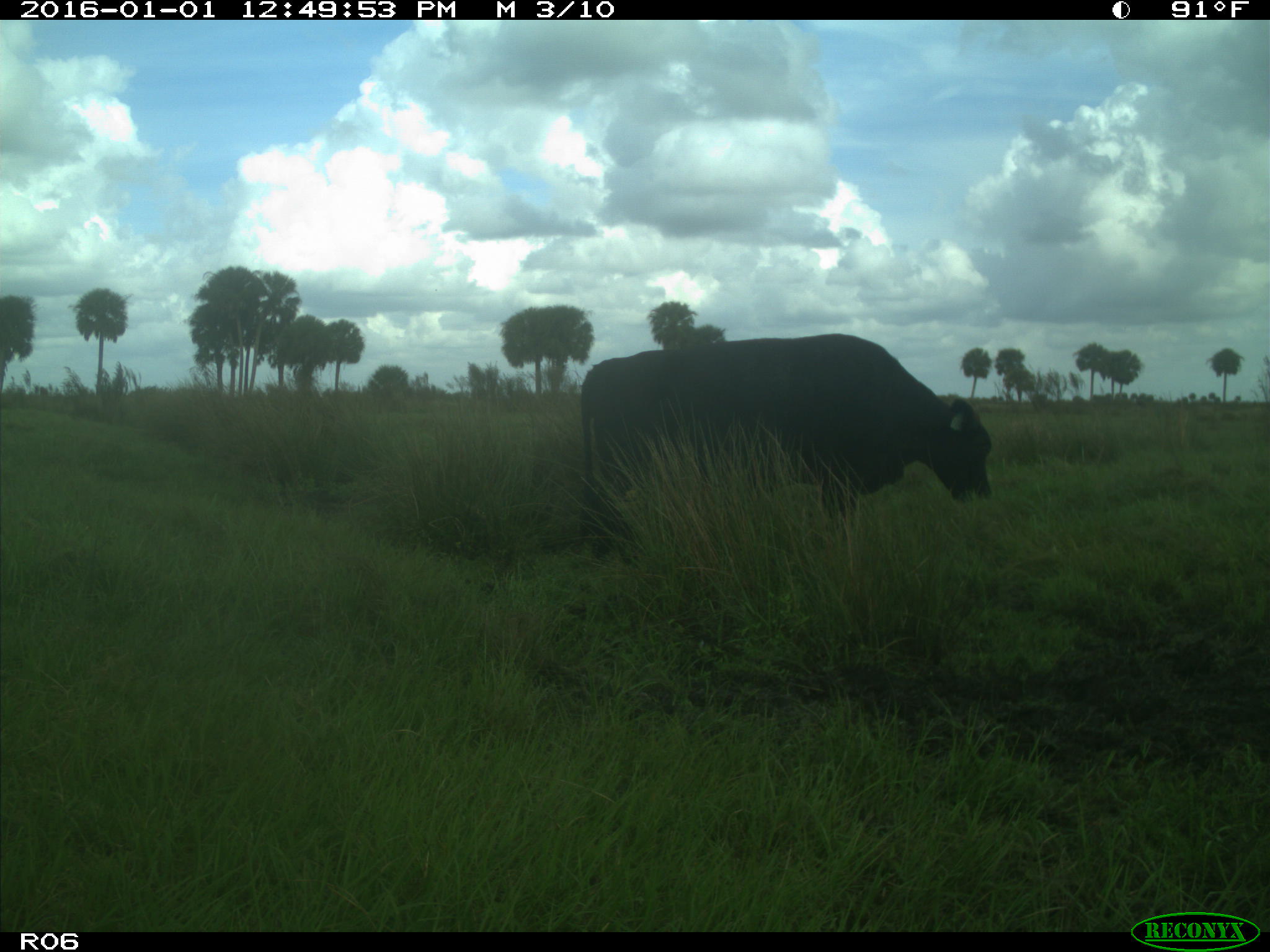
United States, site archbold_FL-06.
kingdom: Animalia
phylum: Chordata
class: Mammalia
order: Artiodactyla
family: Bovidae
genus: Bos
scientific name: Bos taurus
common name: domestic cow